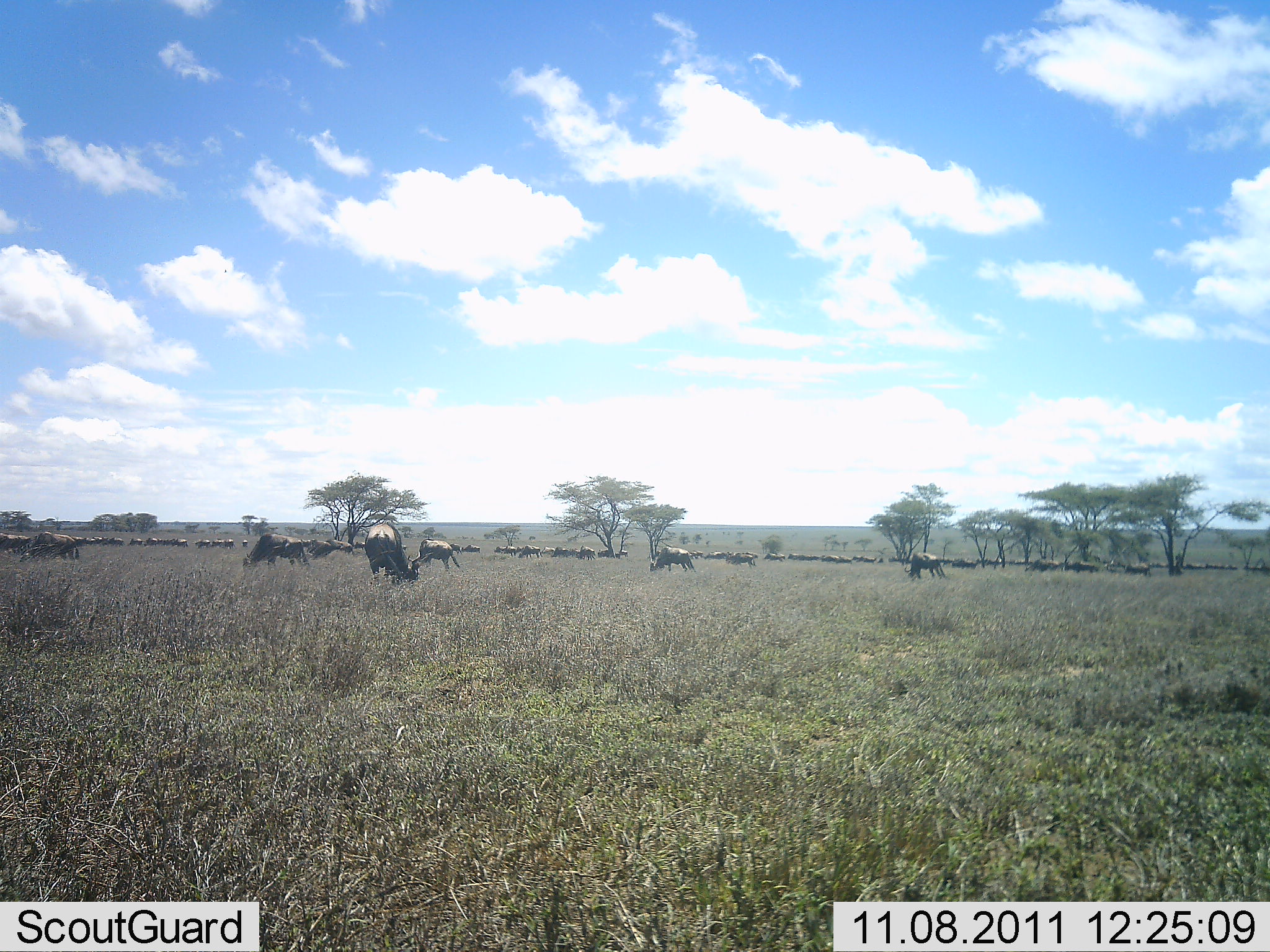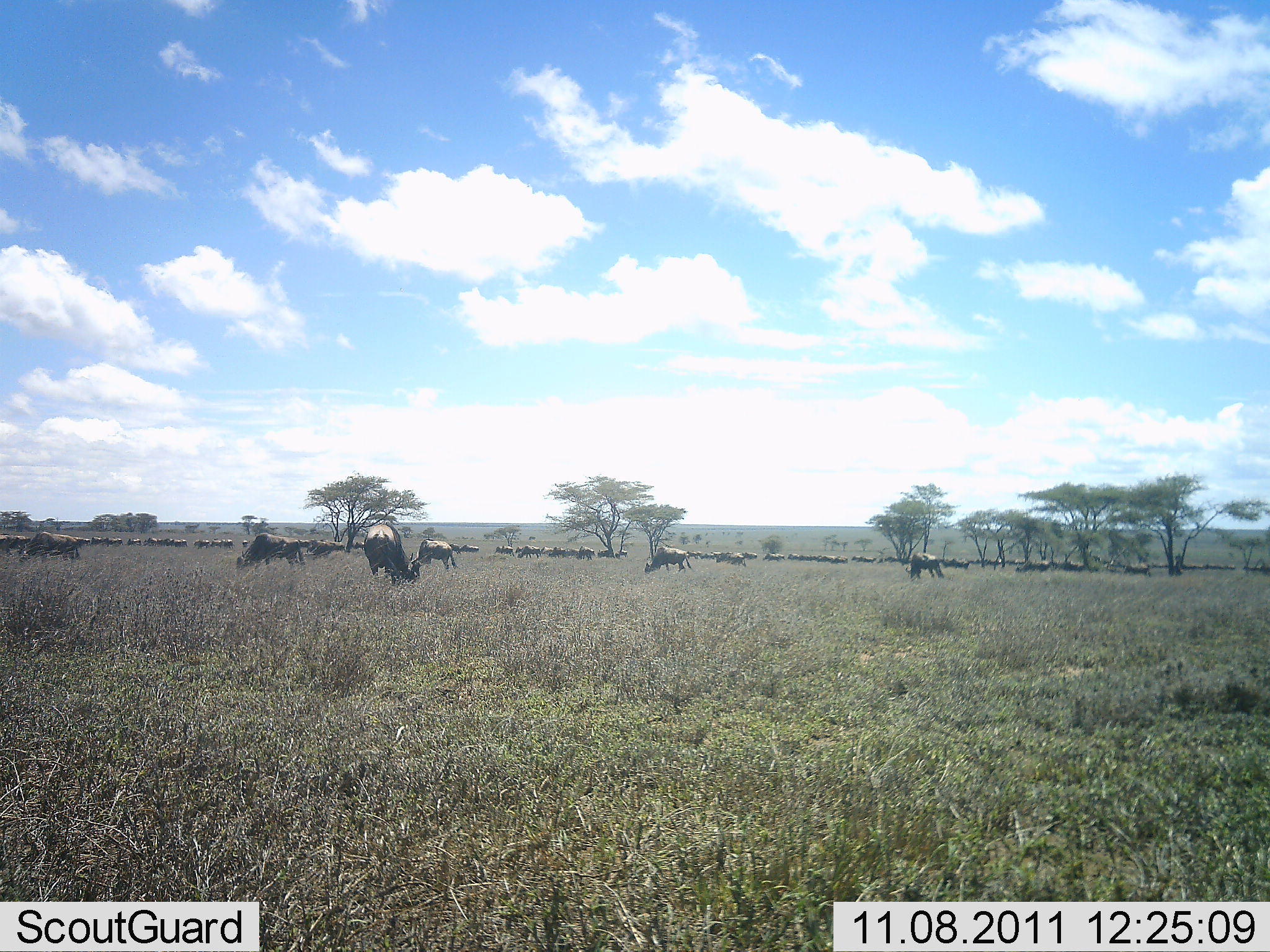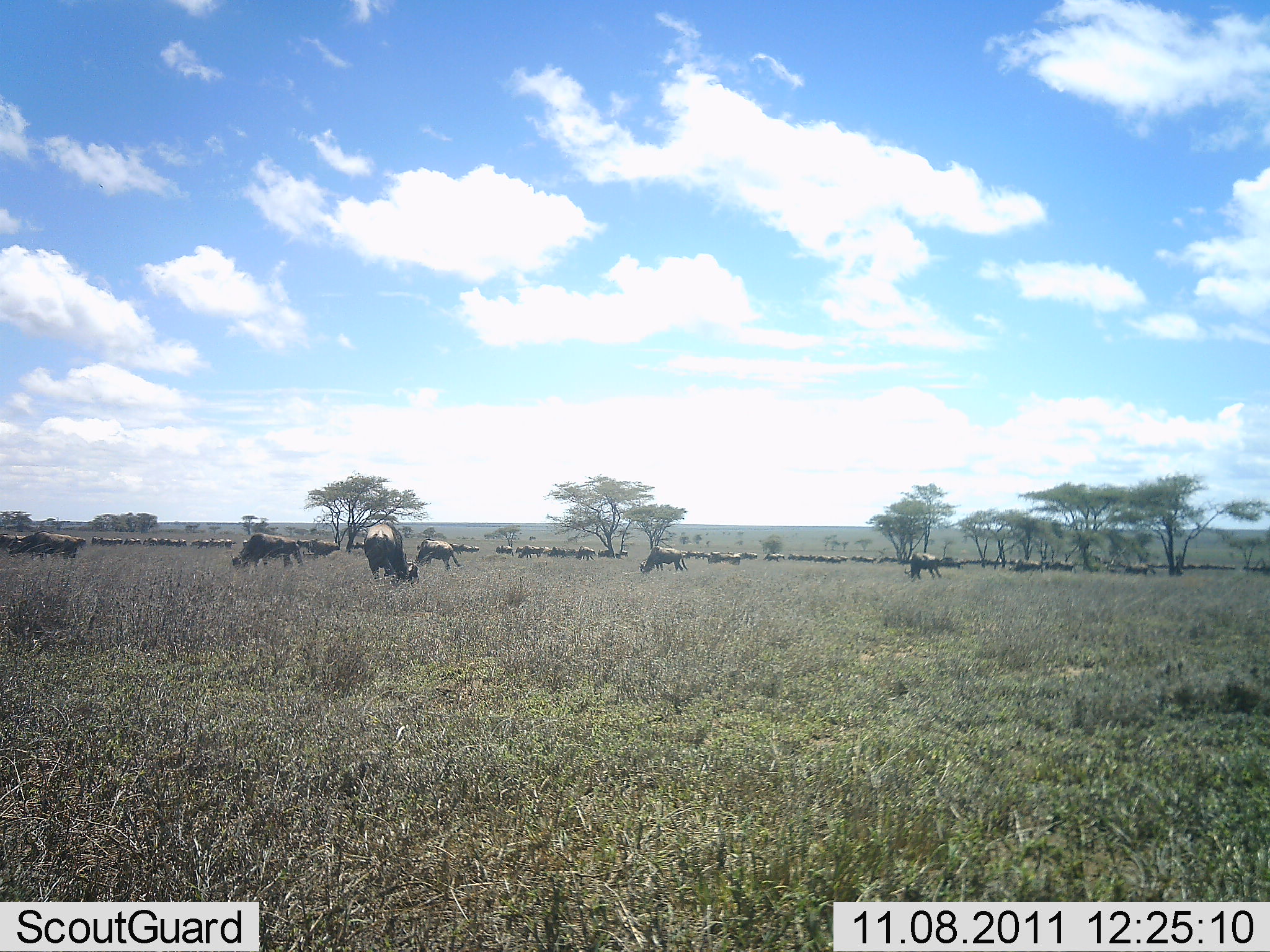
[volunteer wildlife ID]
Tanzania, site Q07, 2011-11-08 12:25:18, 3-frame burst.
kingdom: Animalia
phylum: Chordata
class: Mammalia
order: Artiodactyla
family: Bovidae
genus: Connochaetes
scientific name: Connochaetes taurinus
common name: blue wildebeest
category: wildebeest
Wildebeest (blue wildebeest) (Connochaetes taurinus), count 51+. Behavior (volunteer vote fractions): standing 18%, resting 0%, moving 55%, interacting 0%. Young present (vote fraction): 0%. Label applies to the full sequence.